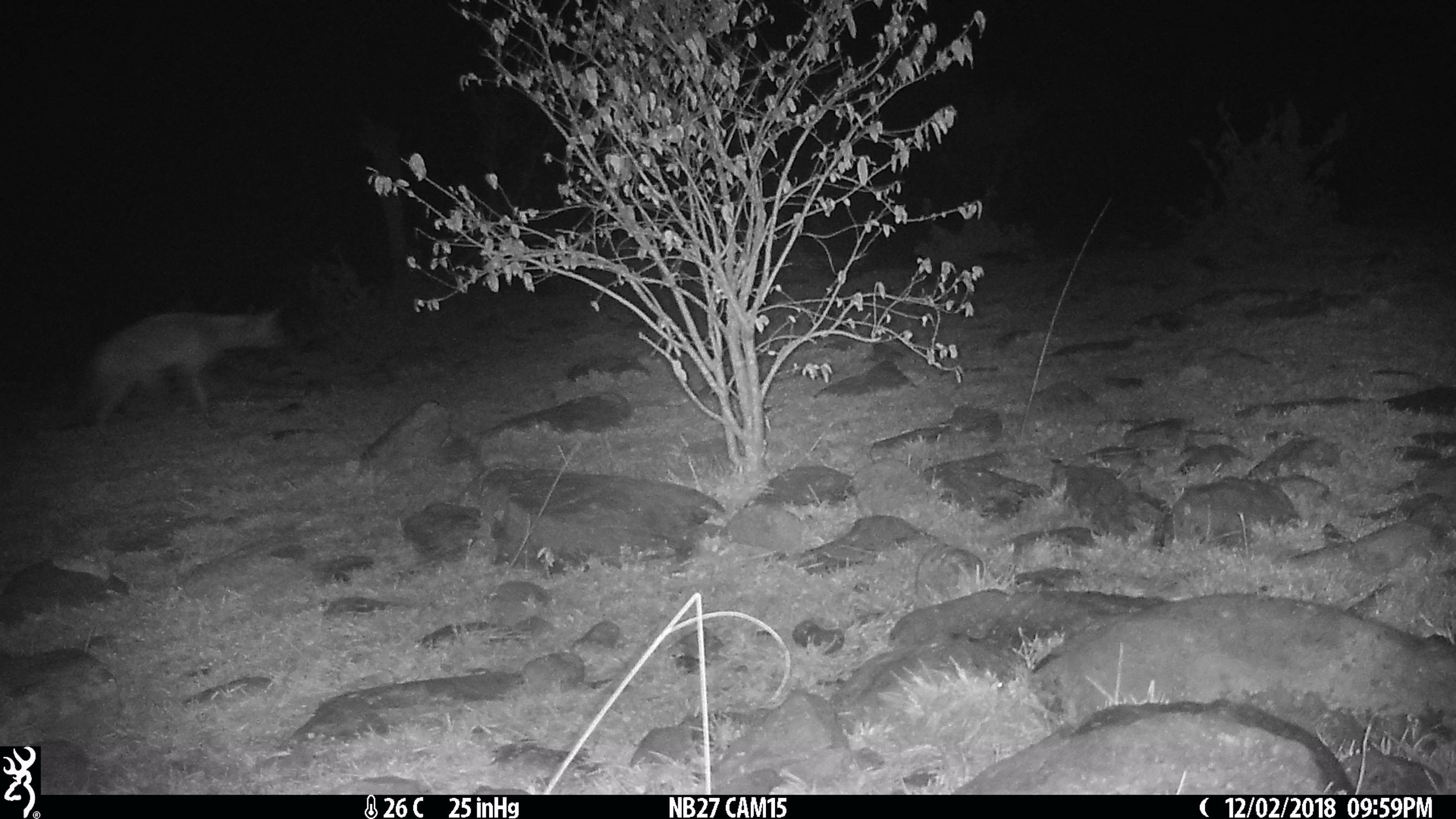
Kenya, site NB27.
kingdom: Animalia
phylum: Chordata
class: Mammalia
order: Carnivora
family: Hyaenidae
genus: Proteles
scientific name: Proteles cristatus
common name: aardwolf